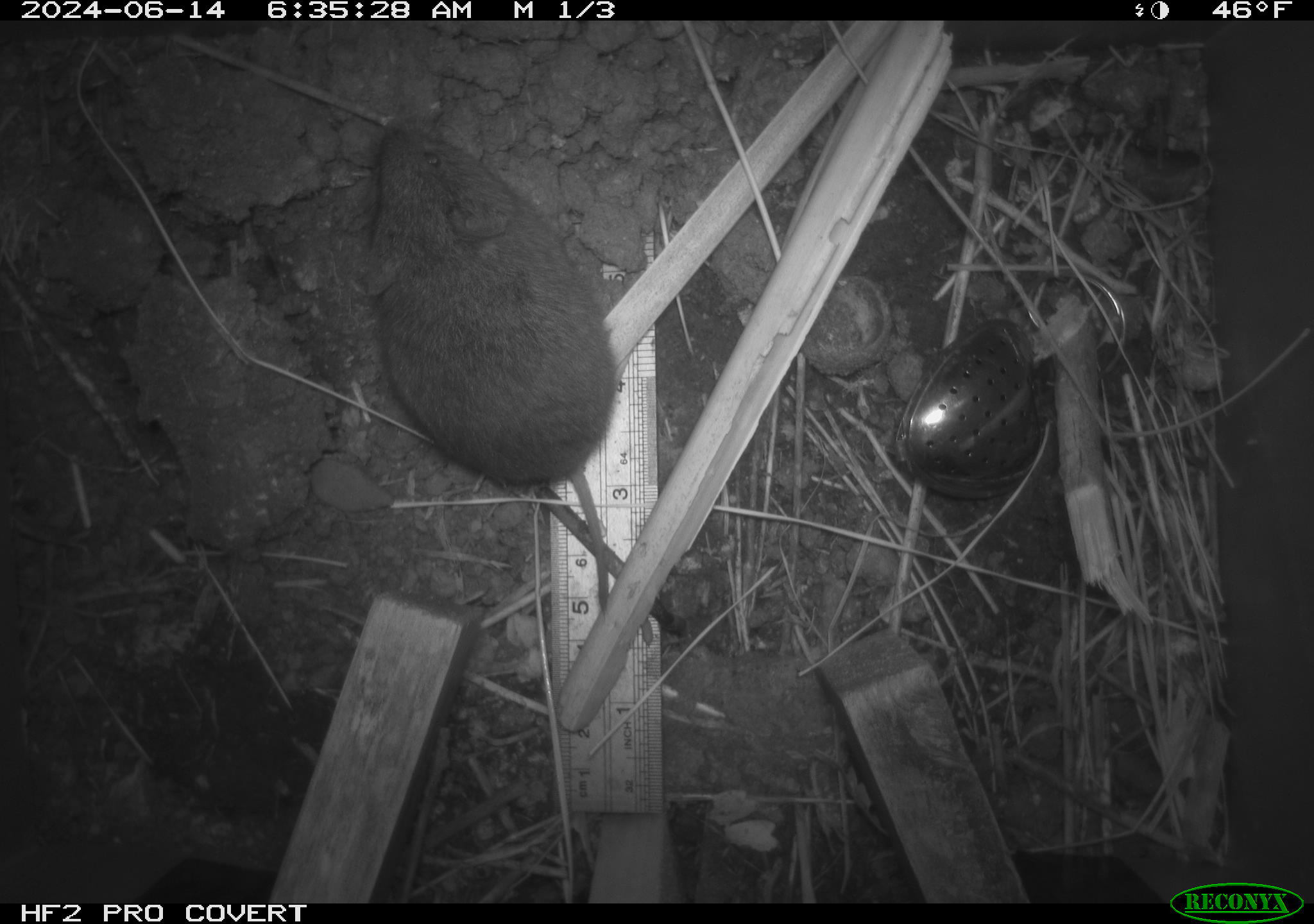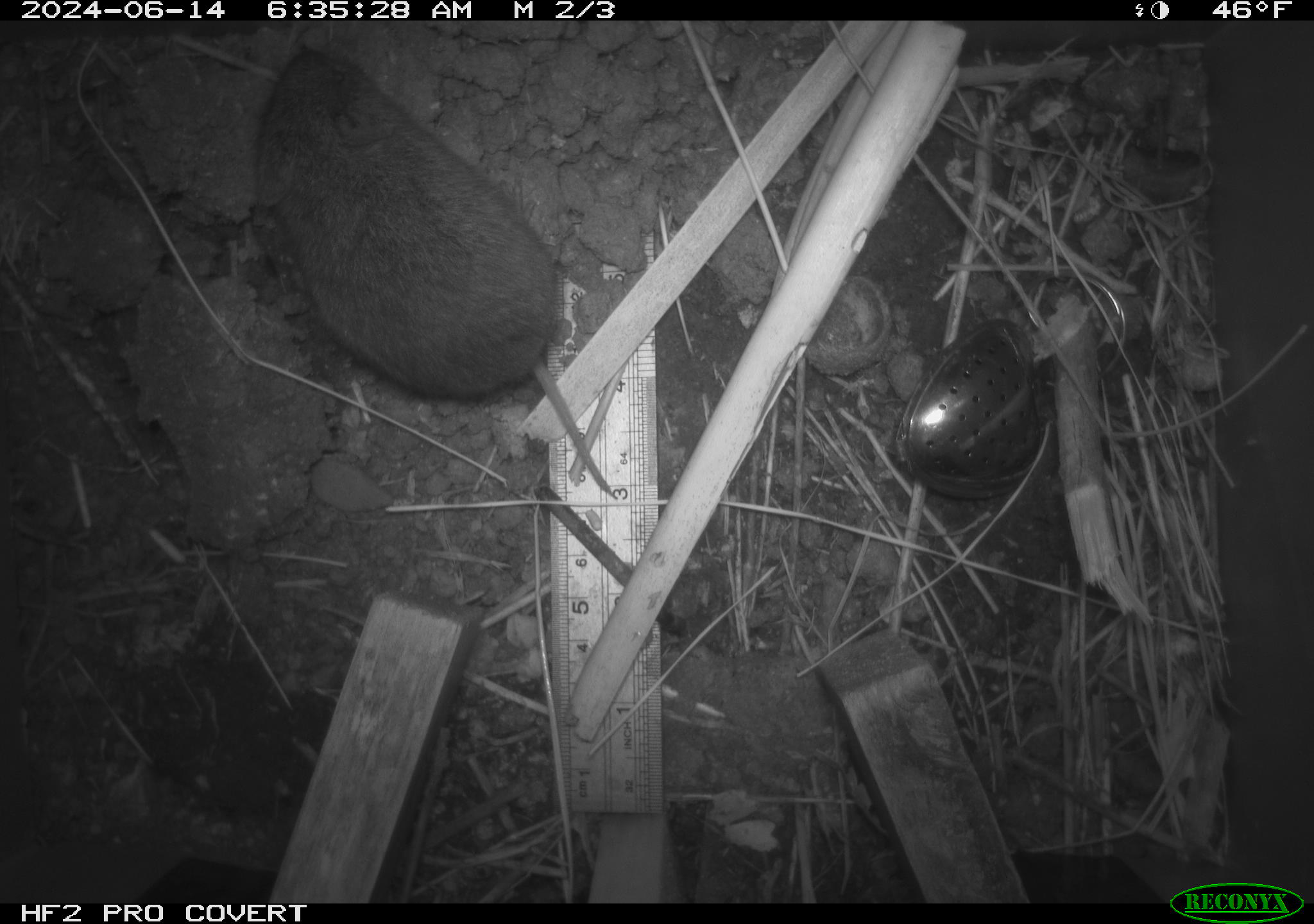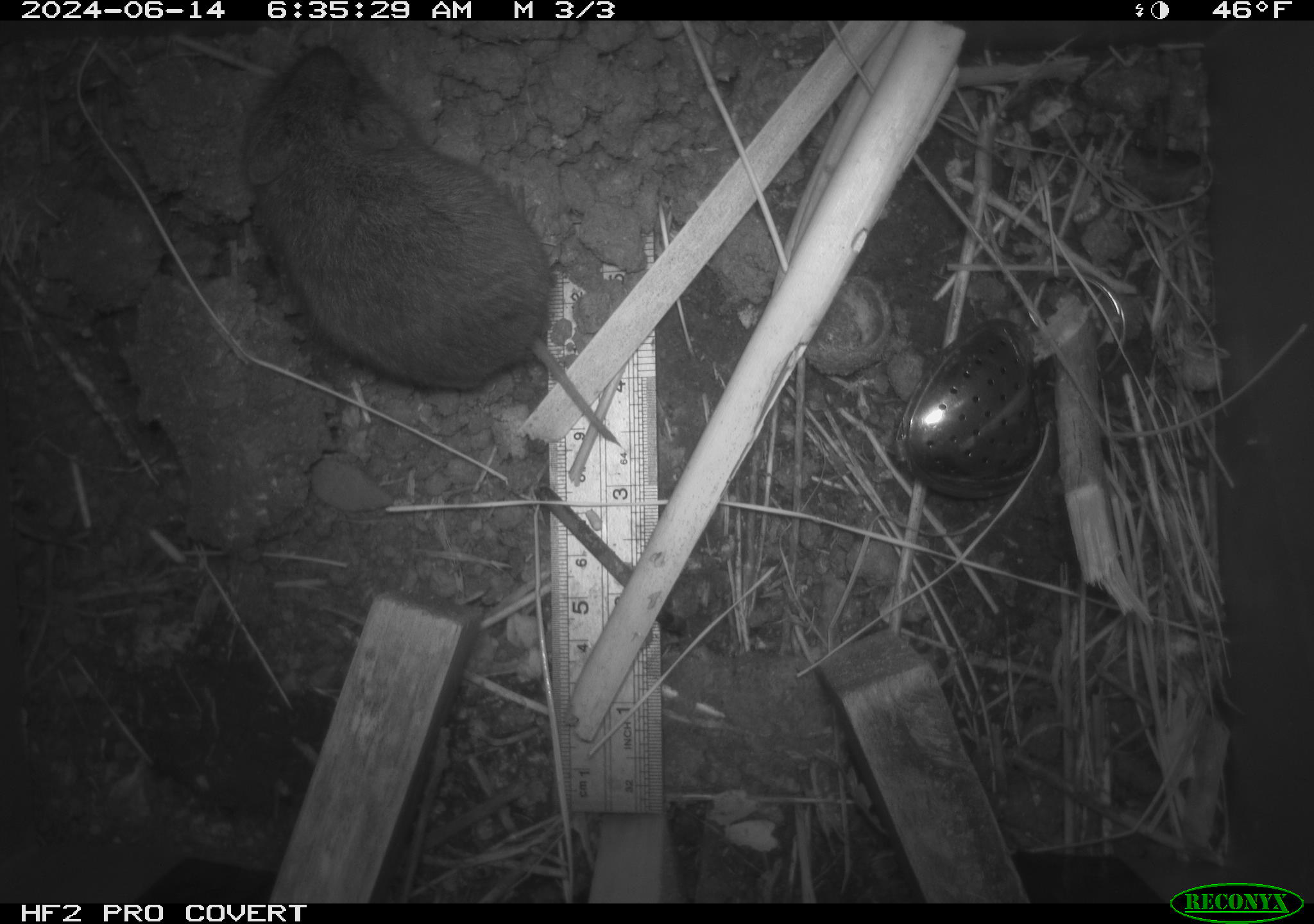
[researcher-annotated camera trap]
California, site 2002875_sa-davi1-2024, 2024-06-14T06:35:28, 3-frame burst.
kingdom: Animalia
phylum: Chordata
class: Mammalia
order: Rodentia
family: Cricetidae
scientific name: Arvicolinae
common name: voles, lemmings, and muskrats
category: arvicolinae subfamily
Arvicolinae subfamily (voles, lemmings, and muskrats) (Arvicolinae).